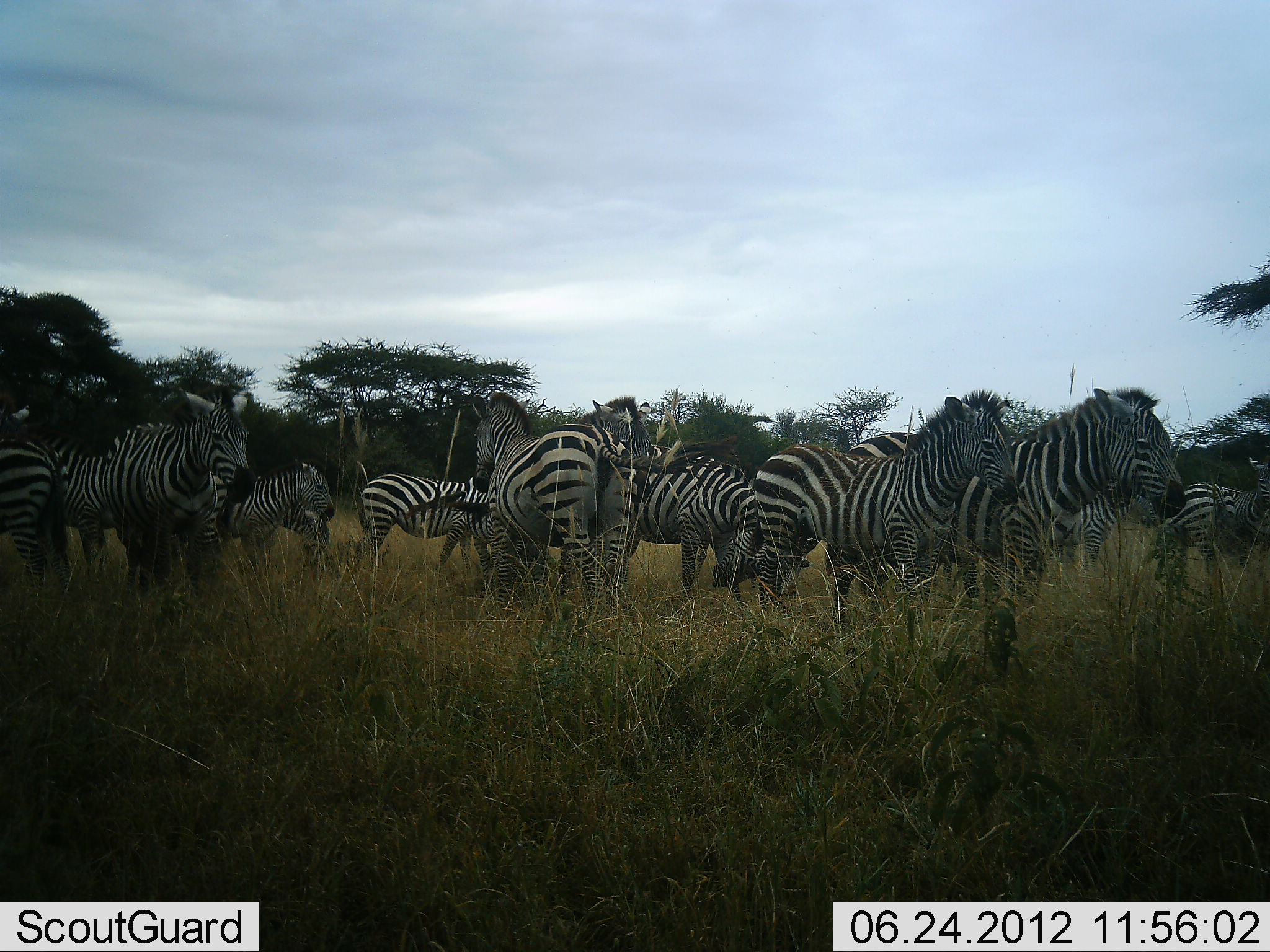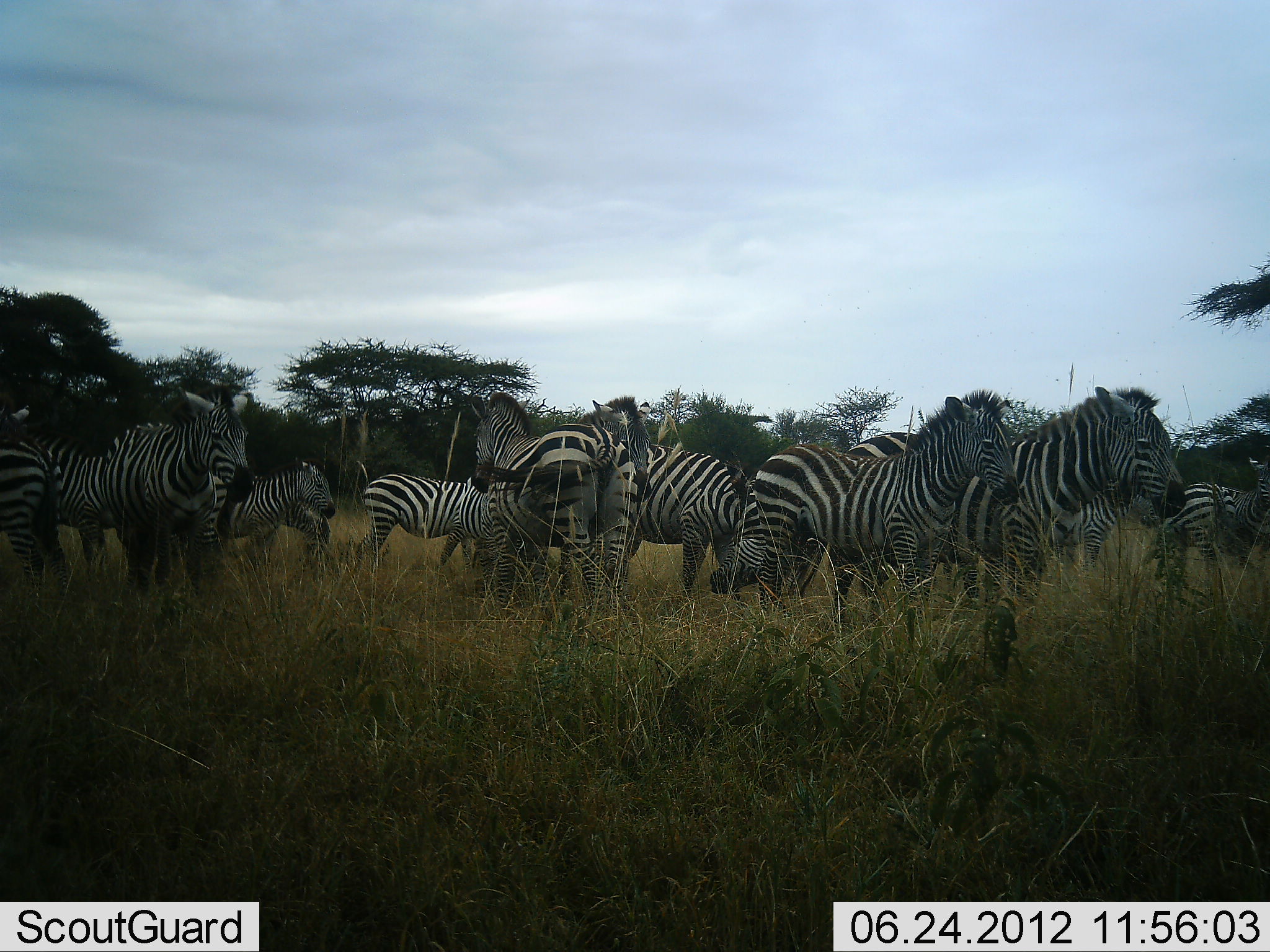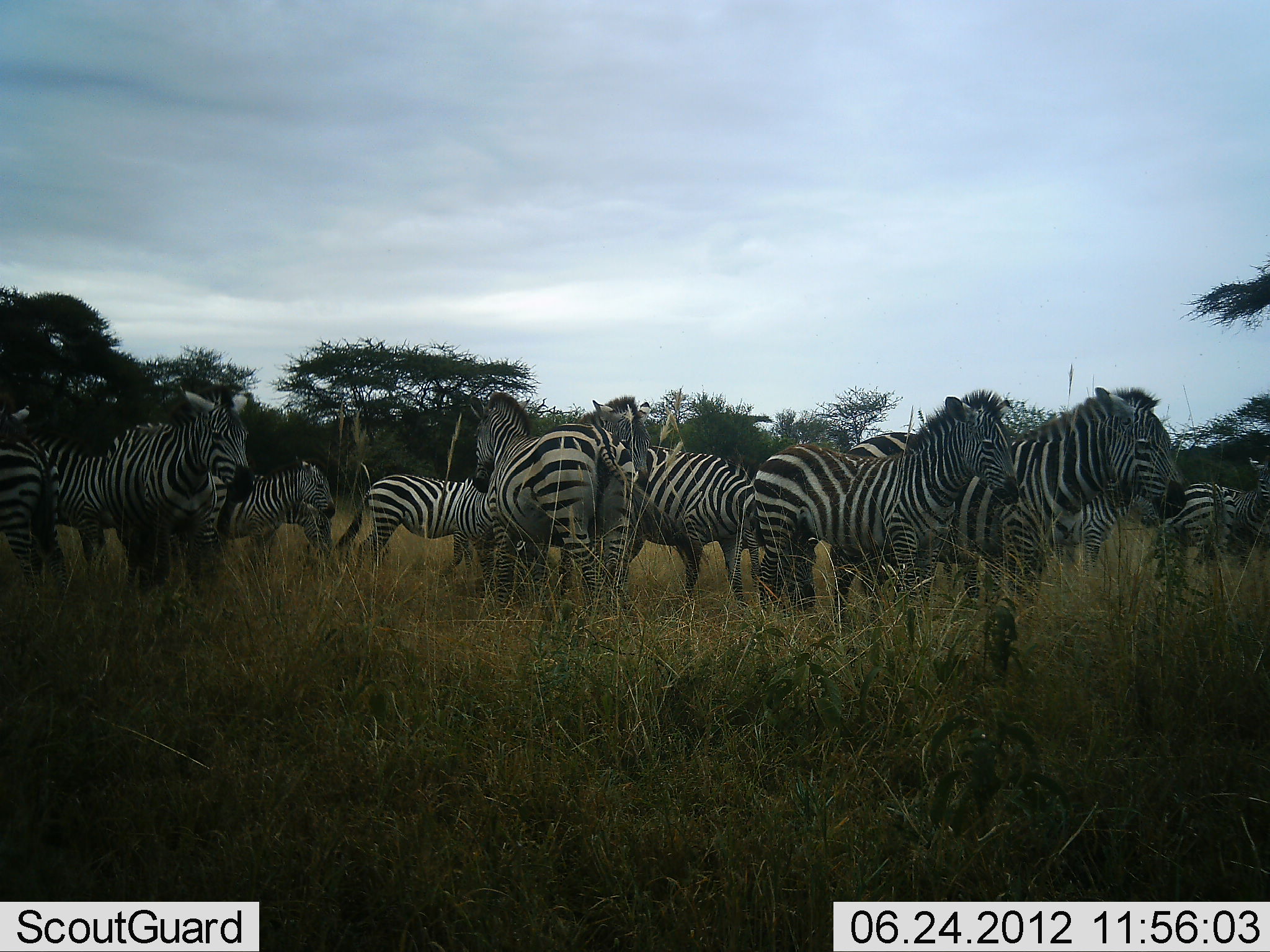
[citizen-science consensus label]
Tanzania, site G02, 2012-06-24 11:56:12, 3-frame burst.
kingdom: Animalia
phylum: Chordata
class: Mammalia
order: Perissodactyla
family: Equidae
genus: Equus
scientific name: Equus quagga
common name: plains zebra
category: zebra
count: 11-50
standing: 100%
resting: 0%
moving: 20%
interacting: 50%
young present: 40%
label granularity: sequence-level